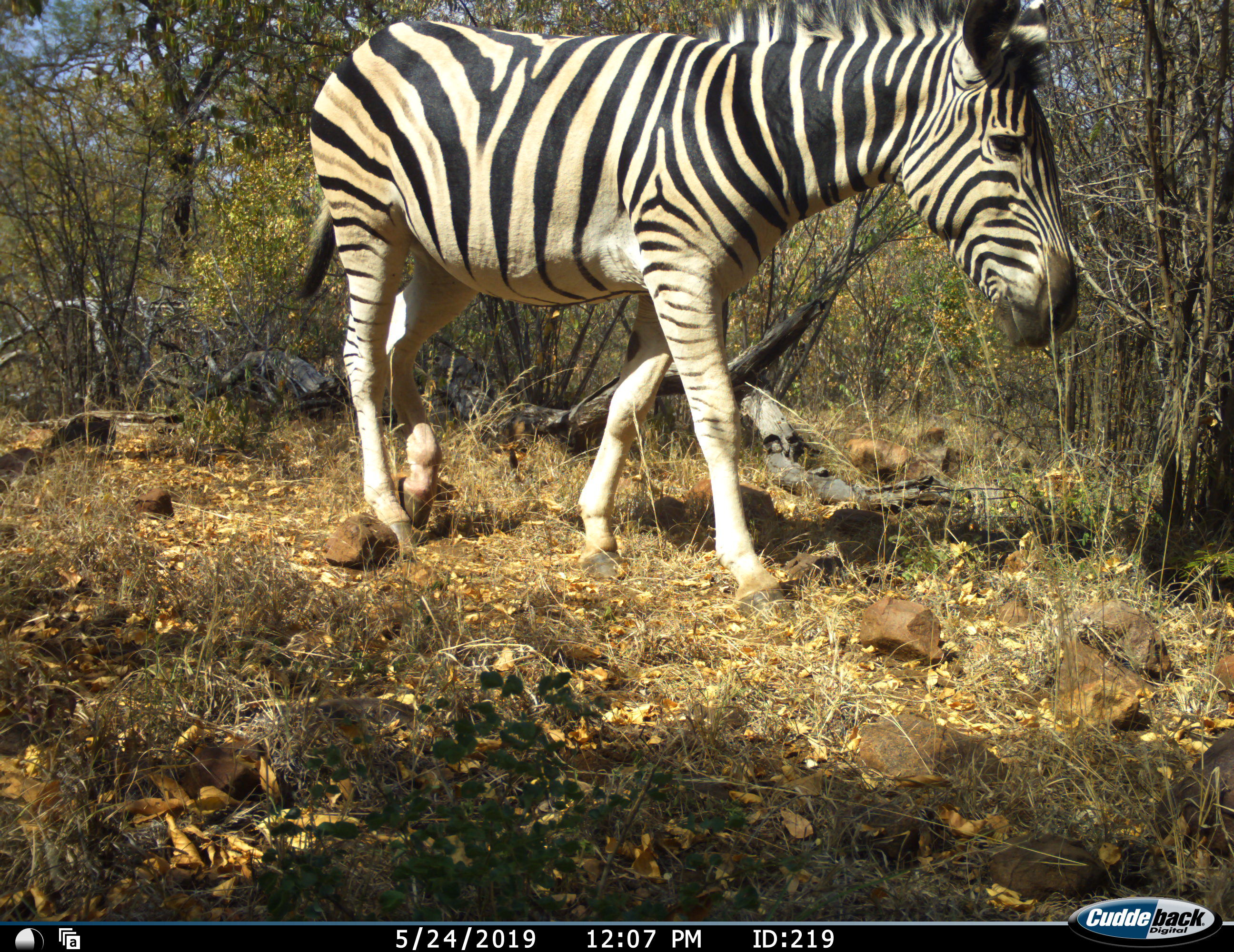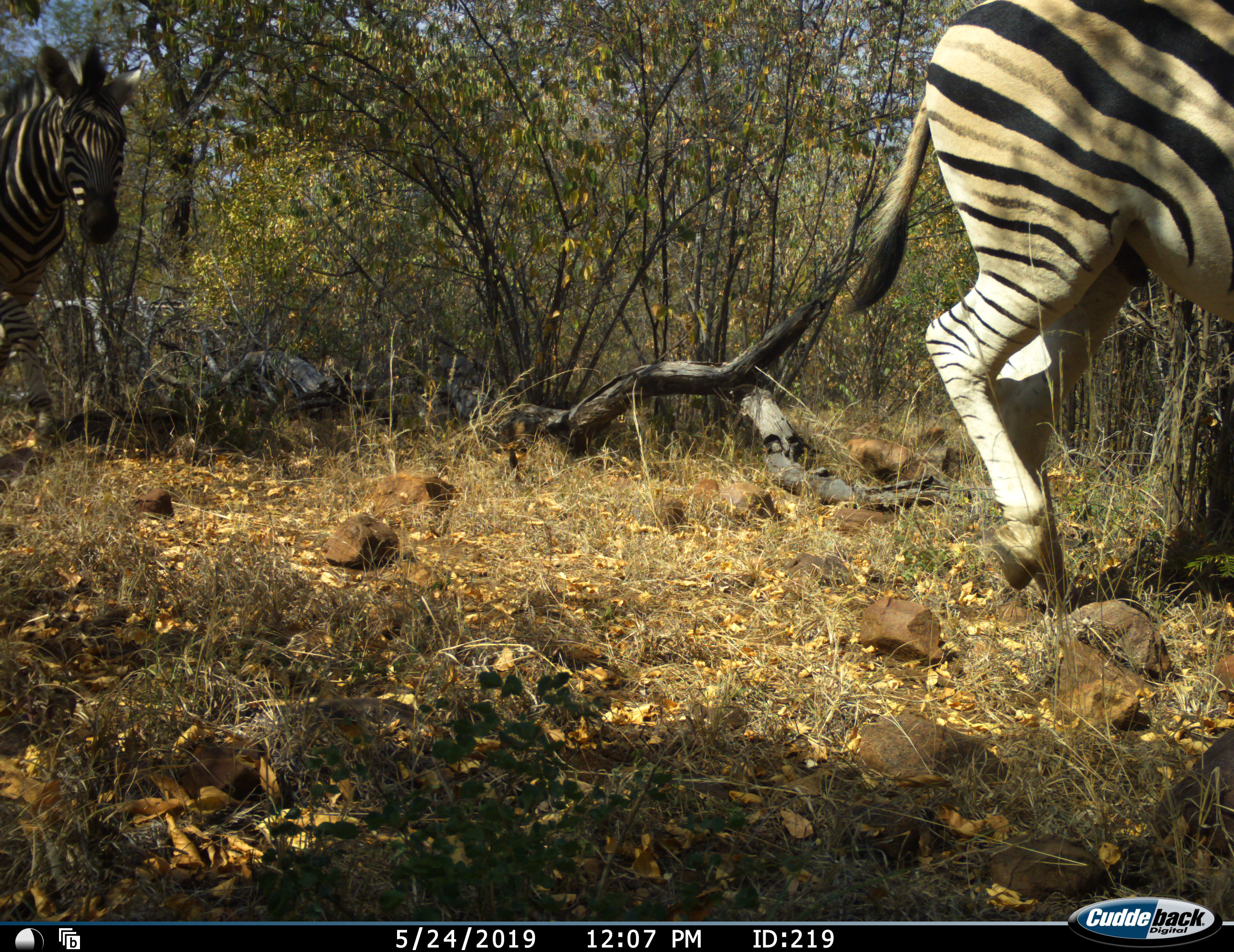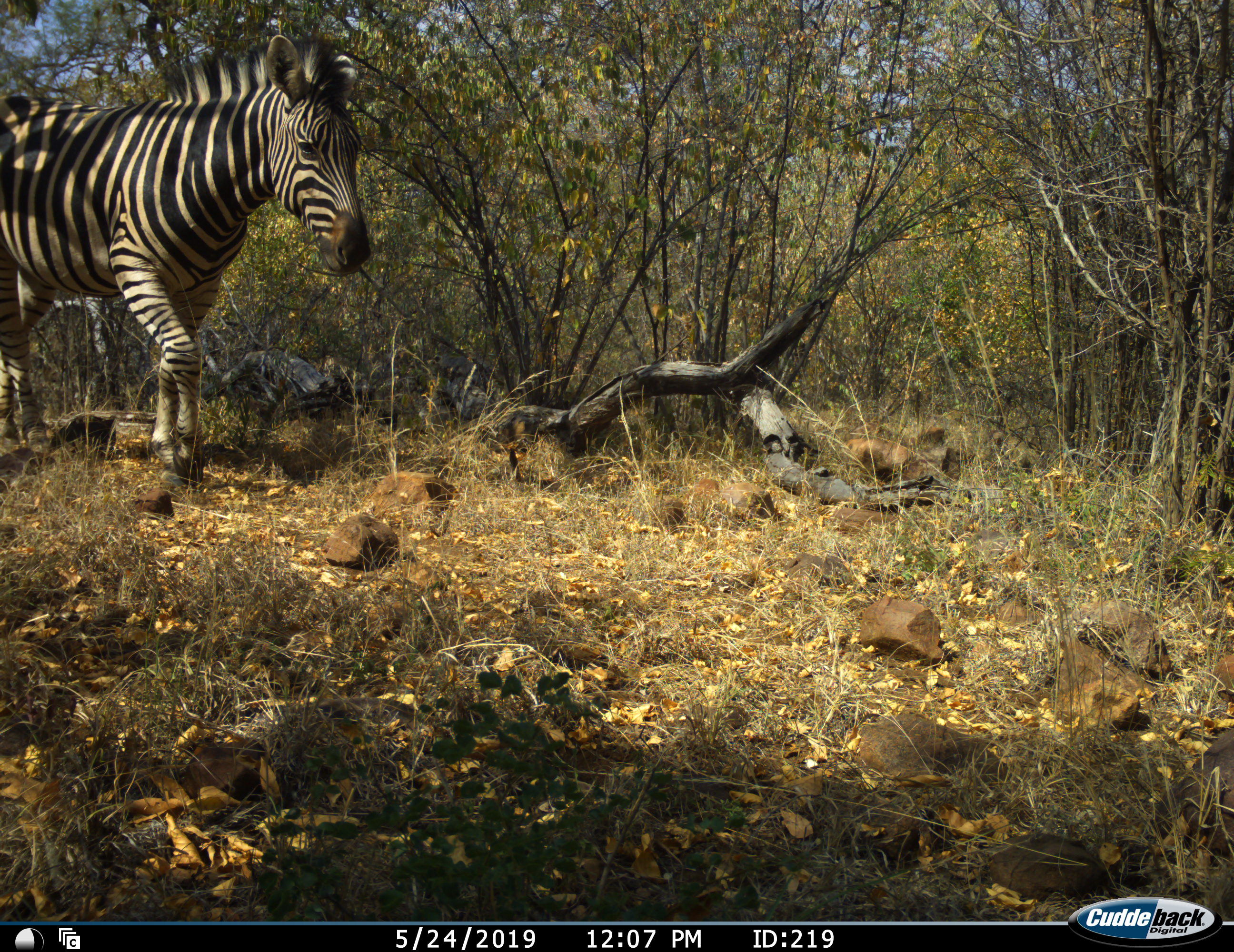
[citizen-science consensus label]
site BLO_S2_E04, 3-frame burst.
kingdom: Animalia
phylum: Chordata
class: Mammalia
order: Perissodactyla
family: Equidae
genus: Equus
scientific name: Equus quagga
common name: plains zebra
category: zebraplains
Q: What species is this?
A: Zebraplains (plains zebra) (Equus quagga).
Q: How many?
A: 2.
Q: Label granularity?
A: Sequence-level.